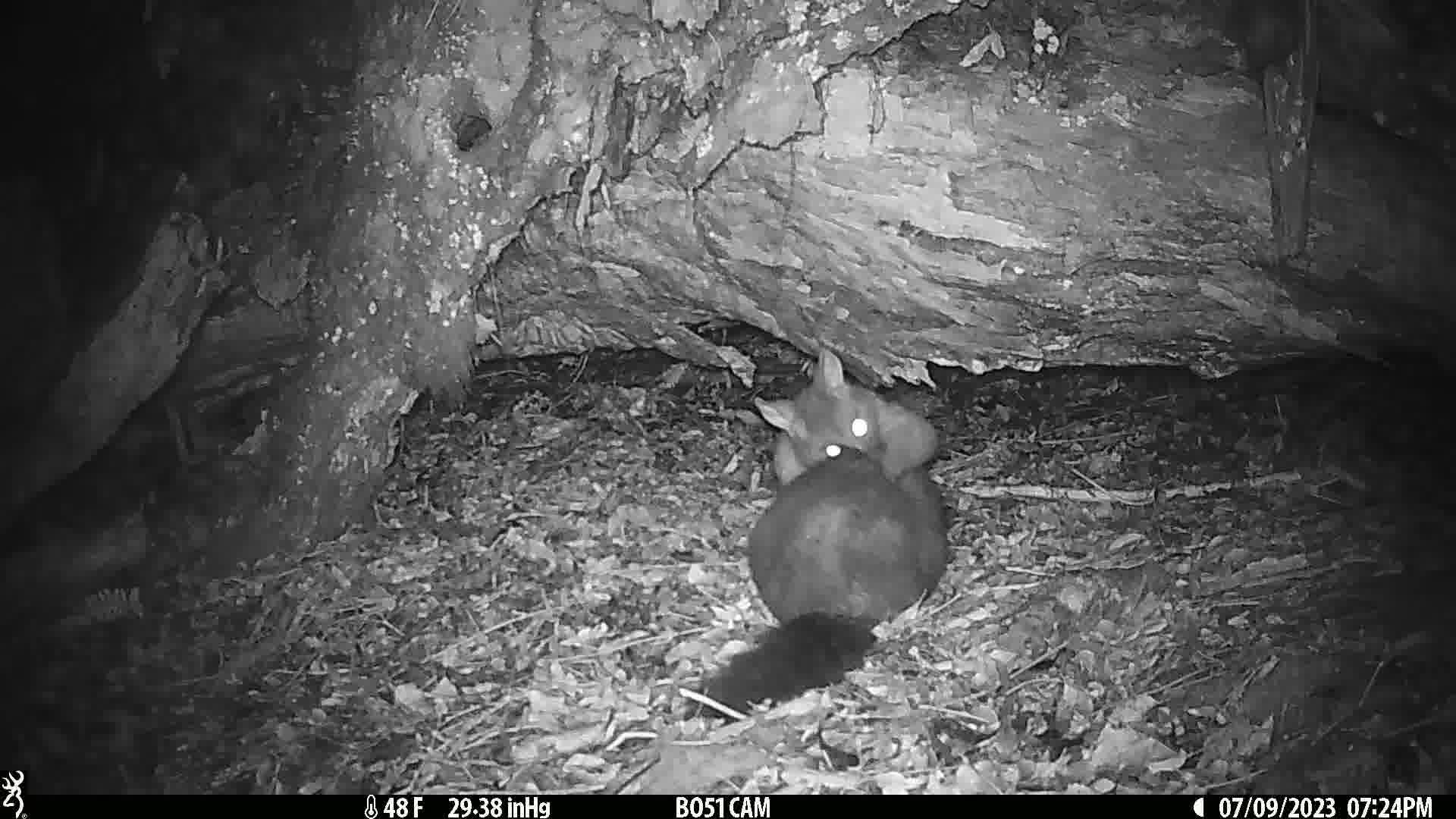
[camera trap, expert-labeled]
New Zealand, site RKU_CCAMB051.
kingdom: Animalia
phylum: Chordata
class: Mammalia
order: Diprotodontia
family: Phalangeridae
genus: Trichosurus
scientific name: Trichosurus vulpecula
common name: common brushtail possum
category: possum